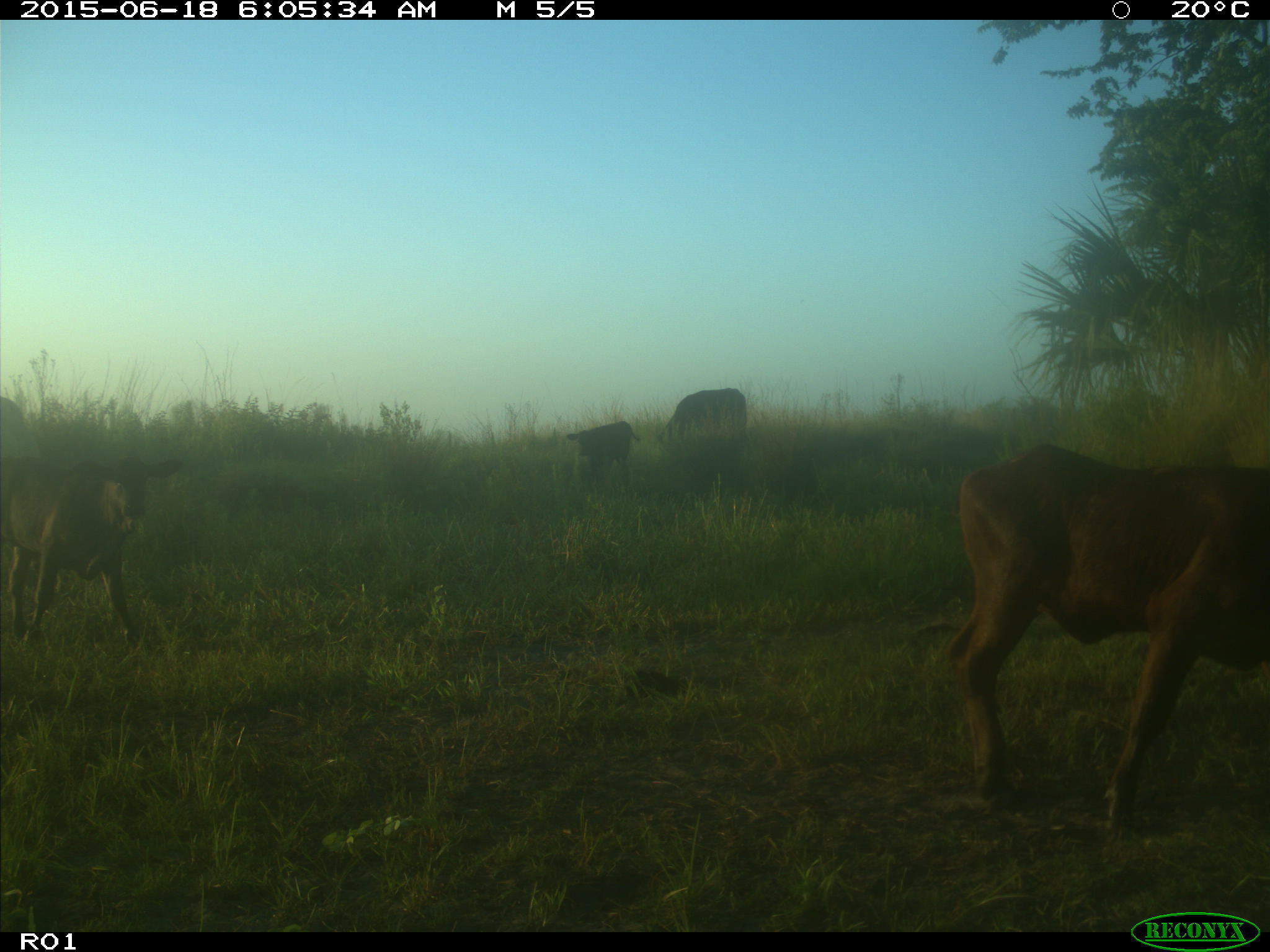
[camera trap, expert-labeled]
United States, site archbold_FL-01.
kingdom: Animalia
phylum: Chordata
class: Mammalia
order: Artiodactyla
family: Bovidae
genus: Bos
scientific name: Bos taurus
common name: domestic cow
Bos taurus (domestic cow).